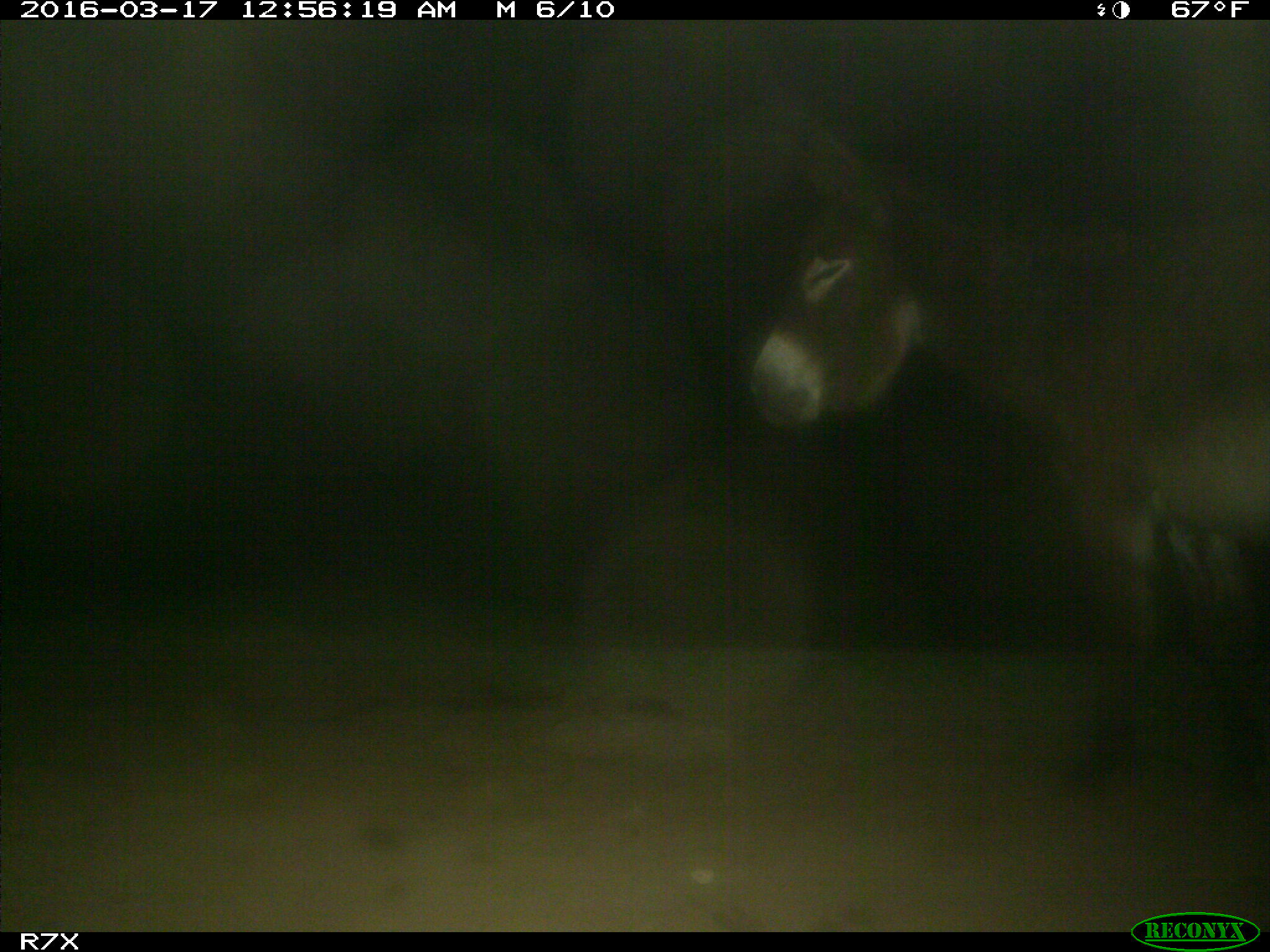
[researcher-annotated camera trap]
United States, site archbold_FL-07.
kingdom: Animalia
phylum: Chordata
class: Mammalia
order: Perissodactyla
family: Equidae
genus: Equus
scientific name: Equus africanus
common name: african wild ass